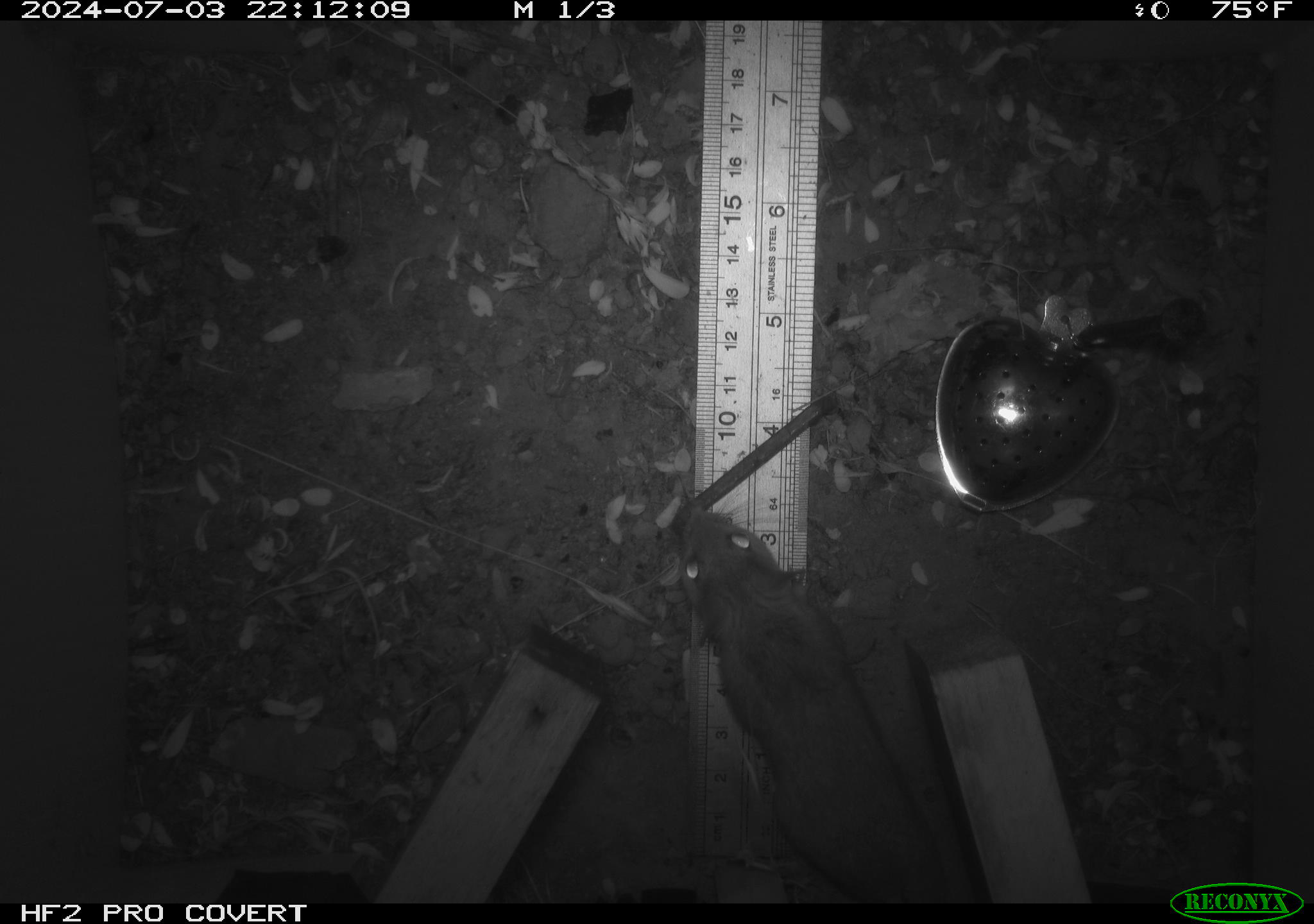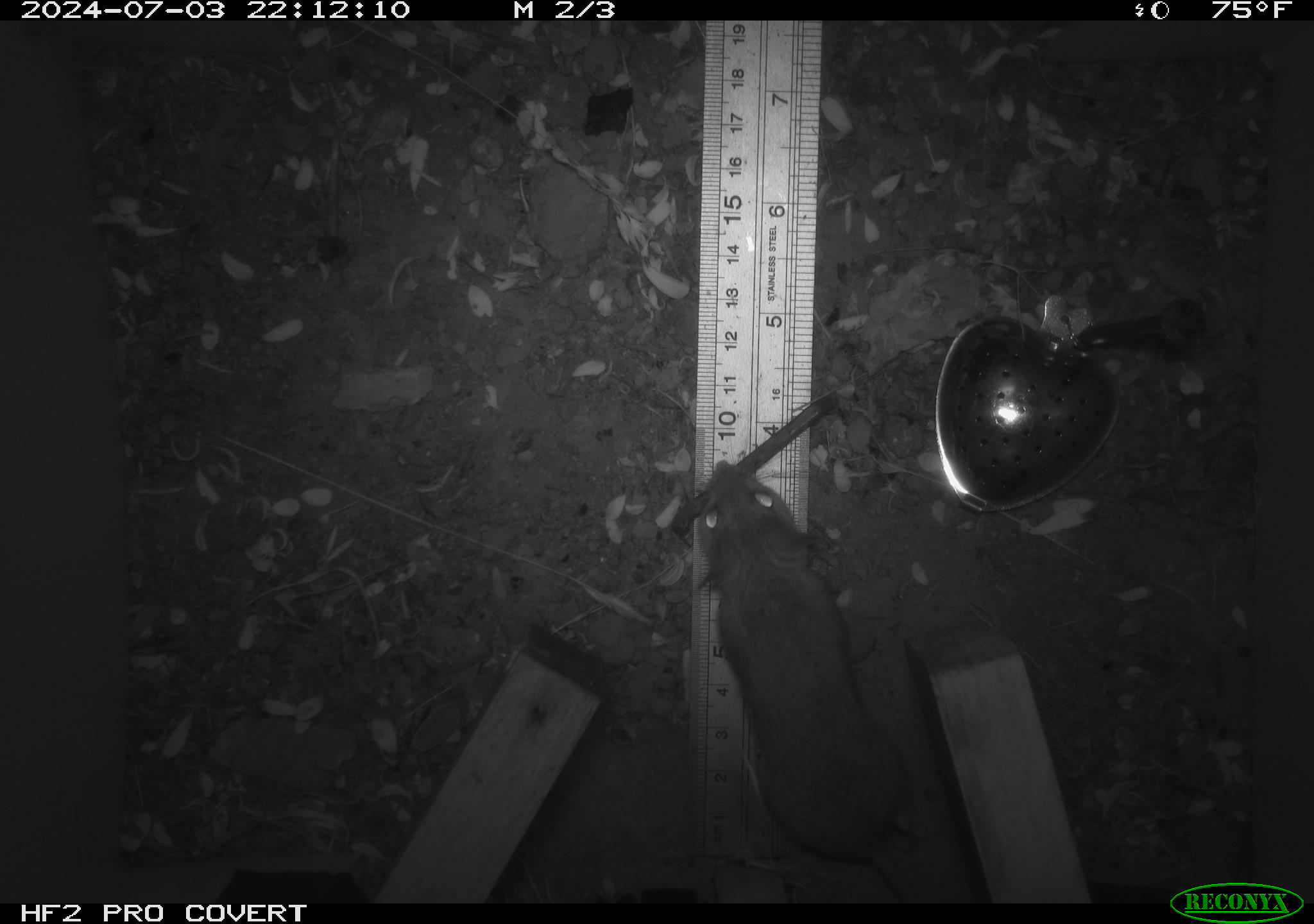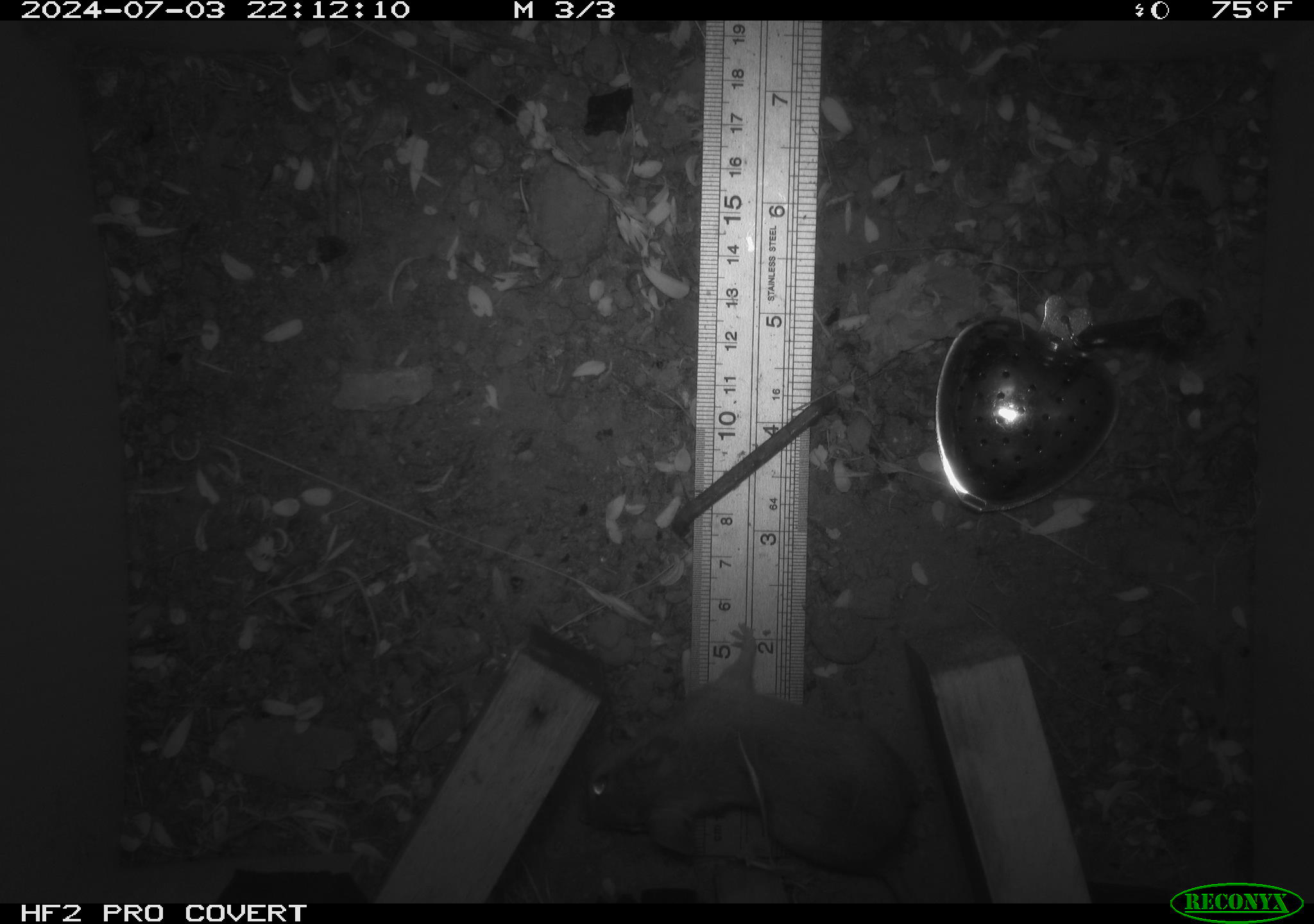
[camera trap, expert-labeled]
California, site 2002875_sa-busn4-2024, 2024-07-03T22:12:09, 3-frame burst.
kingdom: Animalia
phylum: Chordata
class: Mammalia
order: Rodentia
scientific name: Rodentia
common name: rodent